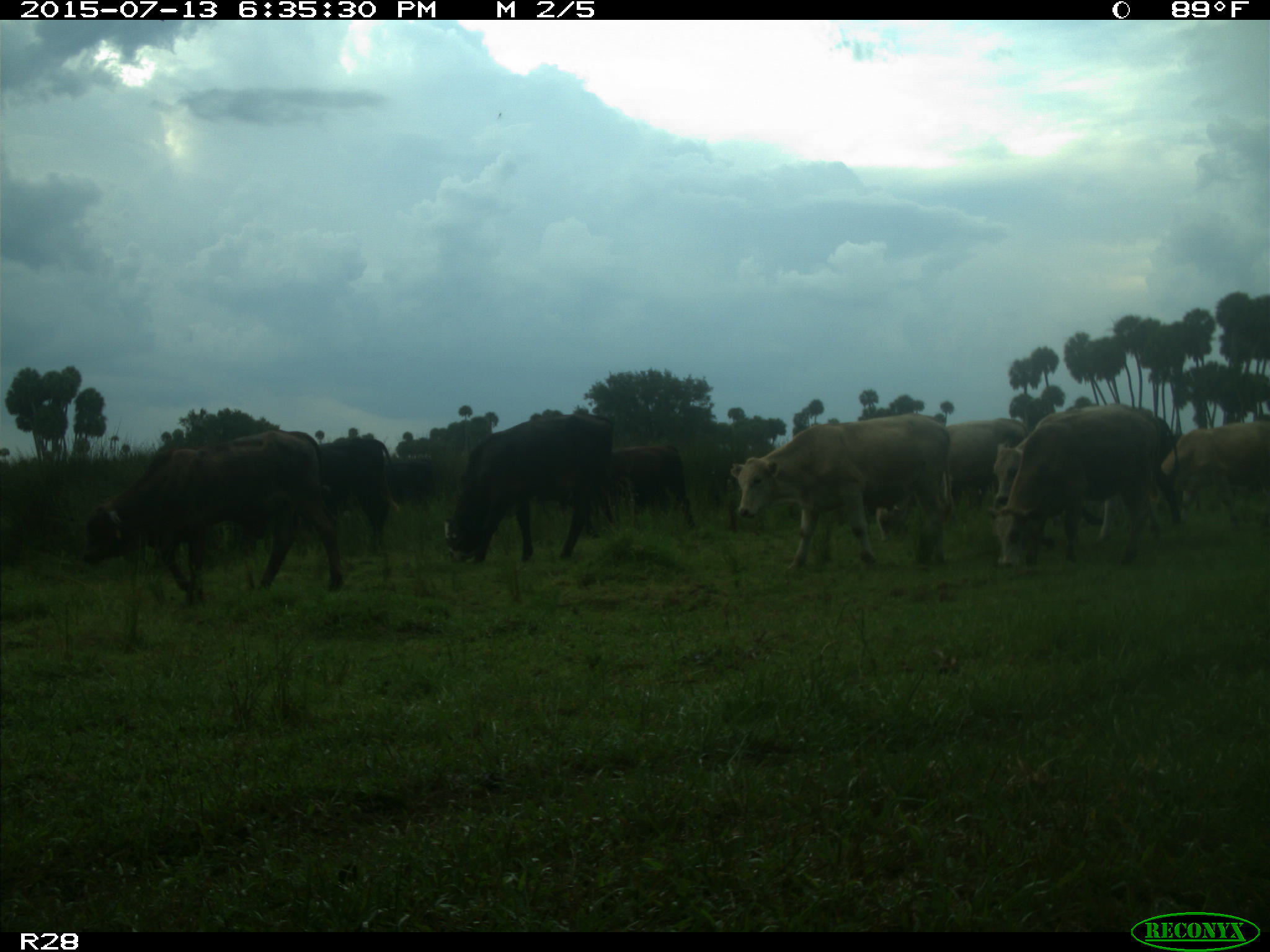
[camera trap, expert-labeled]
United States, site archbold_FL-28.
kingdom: Animalia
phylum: Chordata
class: Mammalia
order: Artiodactyla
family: Bovidae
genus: Bos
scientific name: Bos taurus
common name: domestic cow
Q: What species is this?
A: Bos taurus (domestic cow).